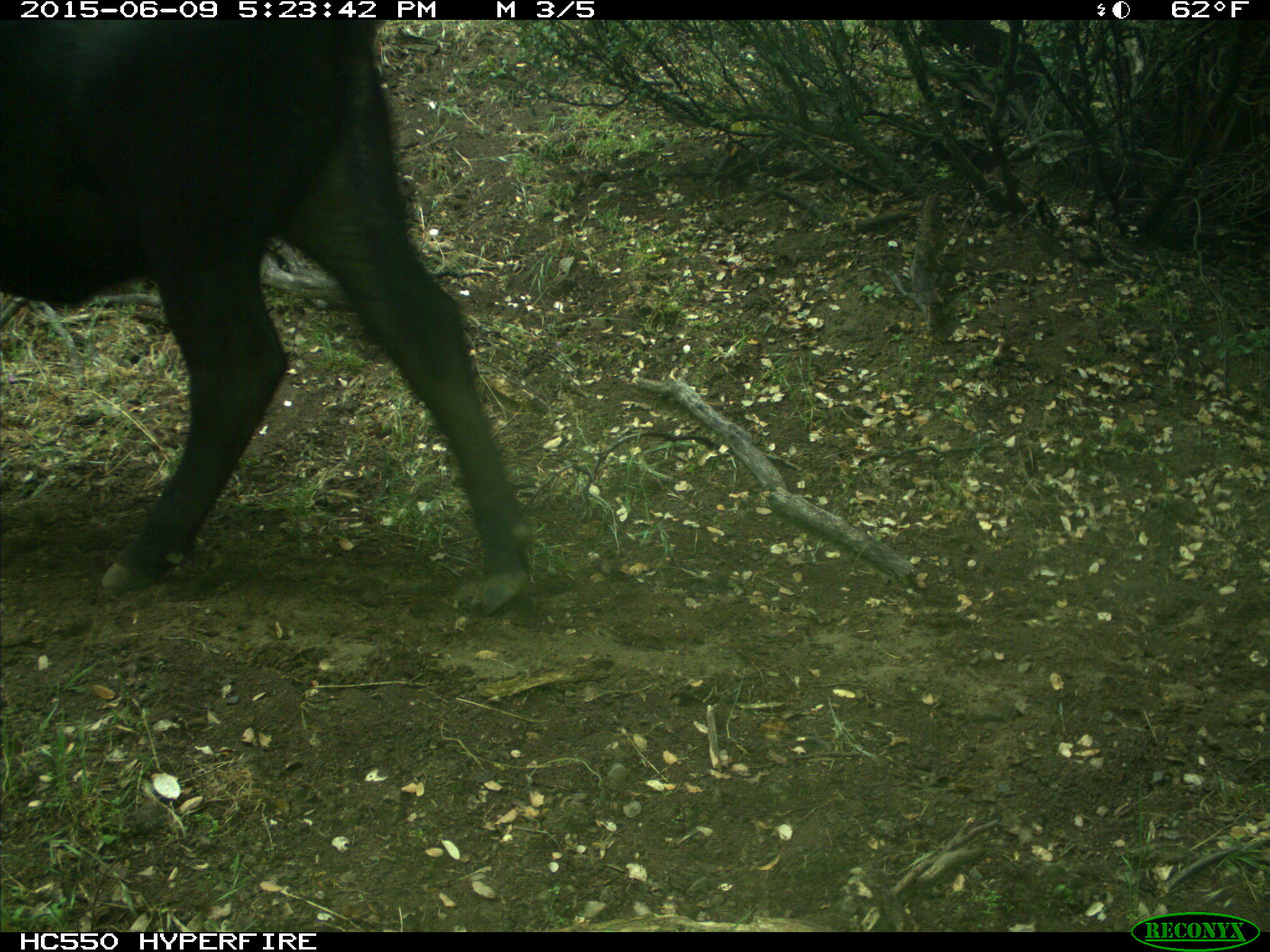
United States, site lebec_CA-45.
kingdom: Animalia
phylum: Chordata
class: Mammalia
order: Artiodactyla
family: Bovidae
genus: Bos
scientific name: Bos taurus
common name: domestic cow